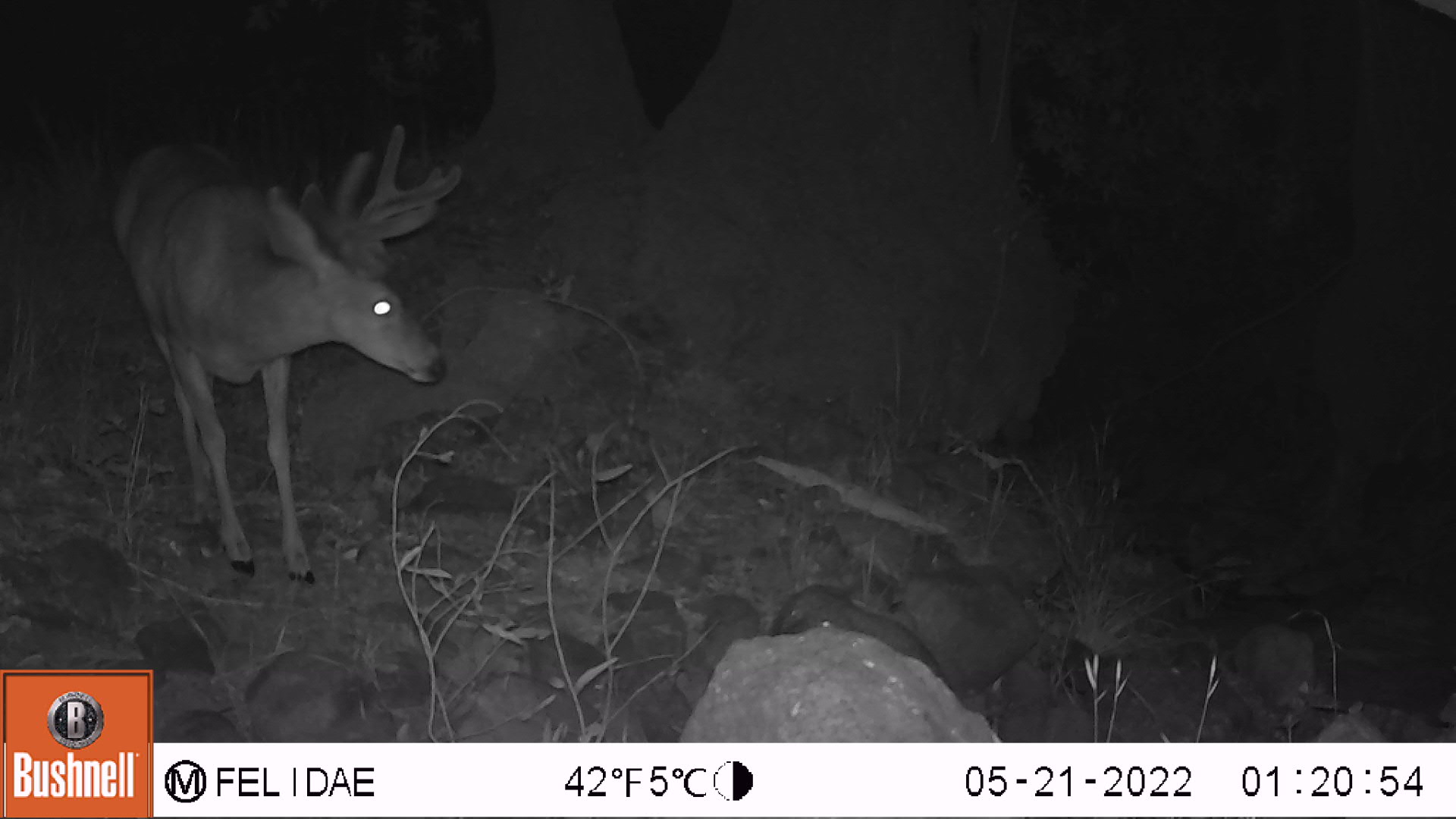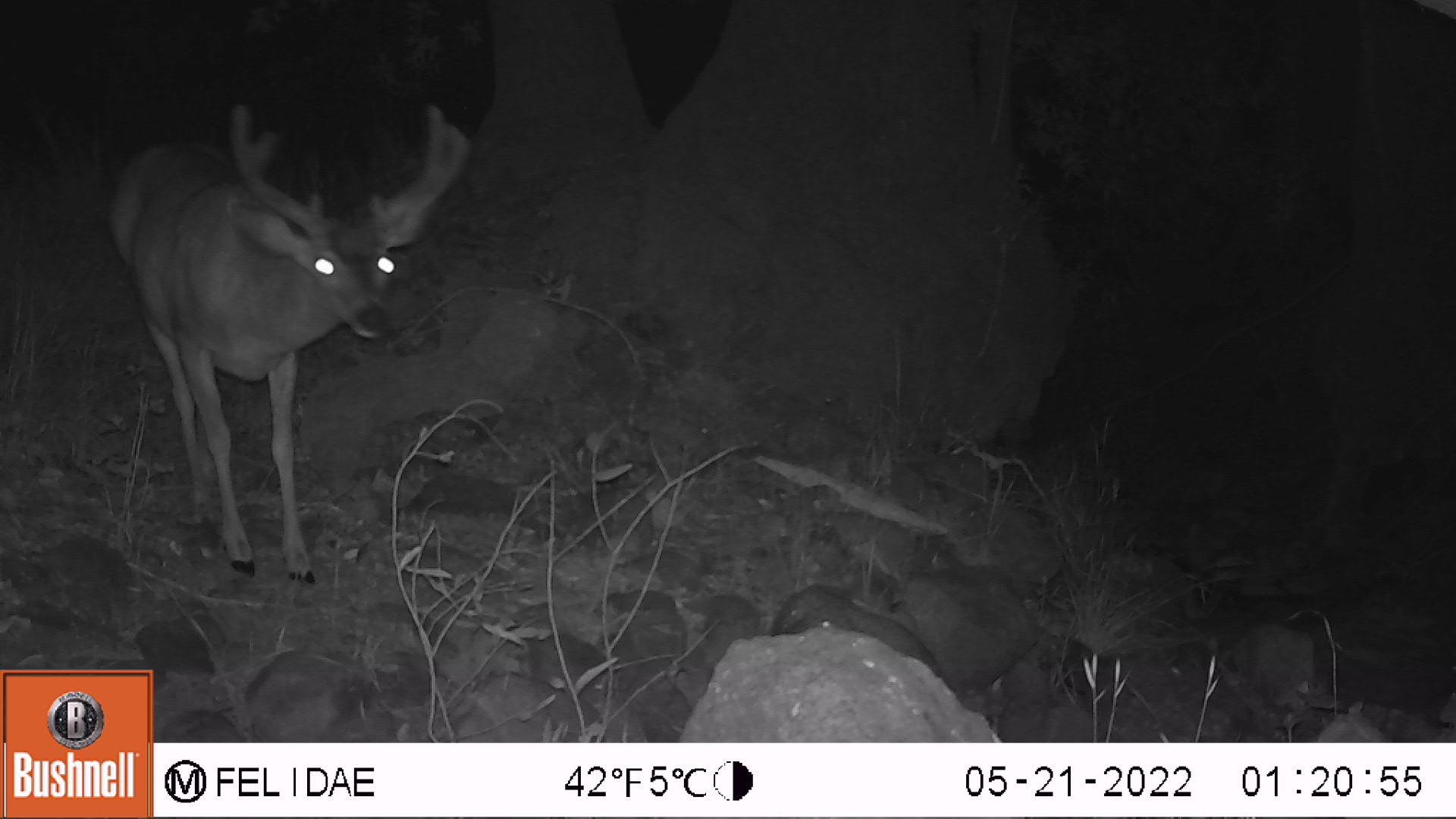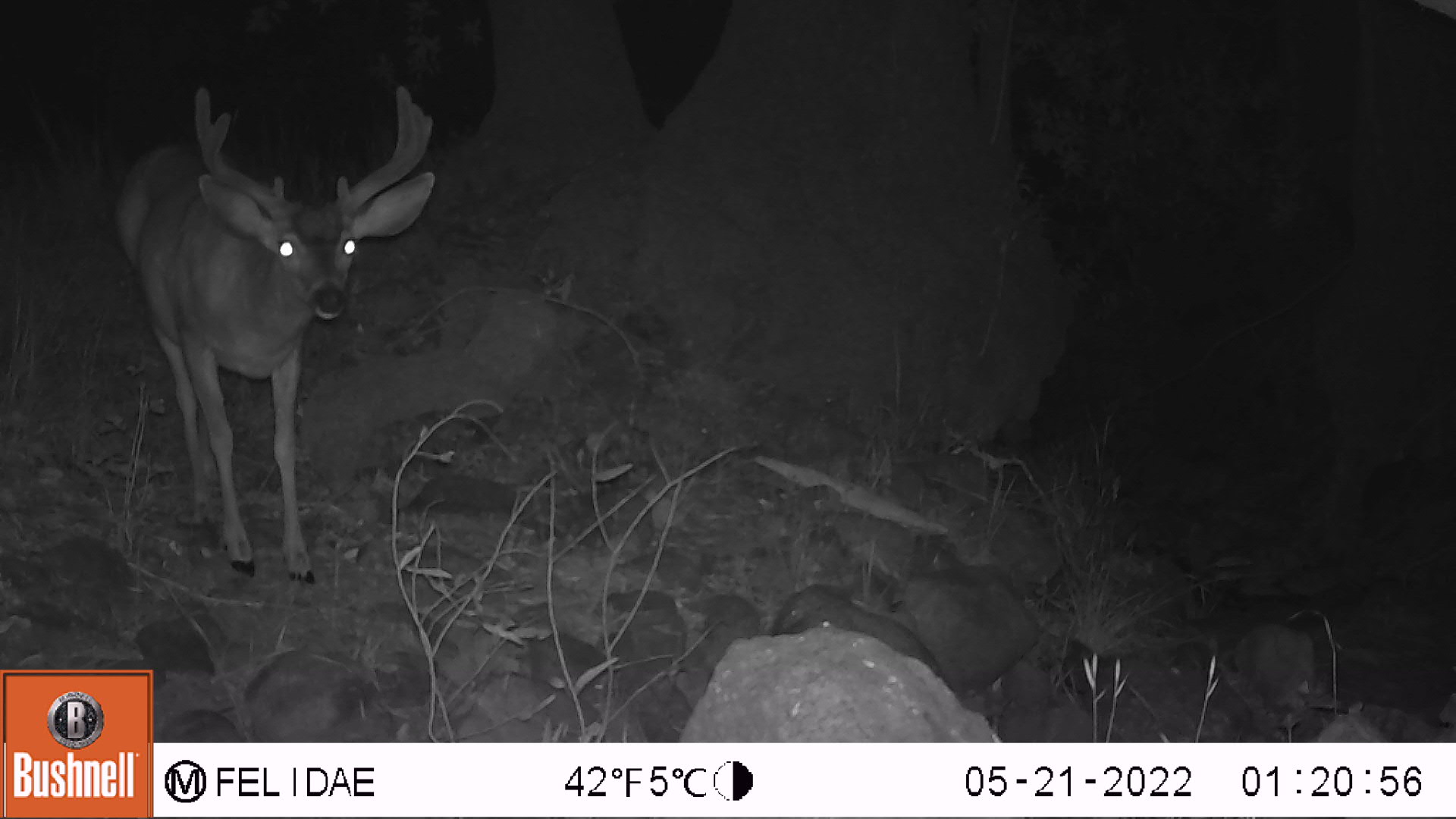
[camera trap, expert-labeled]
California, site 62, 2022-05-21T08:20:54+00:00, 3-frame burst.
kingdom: Animalia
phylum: Chordata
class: Mammalia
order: Artiodactyla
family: Cervidae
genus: Odocoileus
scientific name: Odocoileus hemionus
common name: mule deer